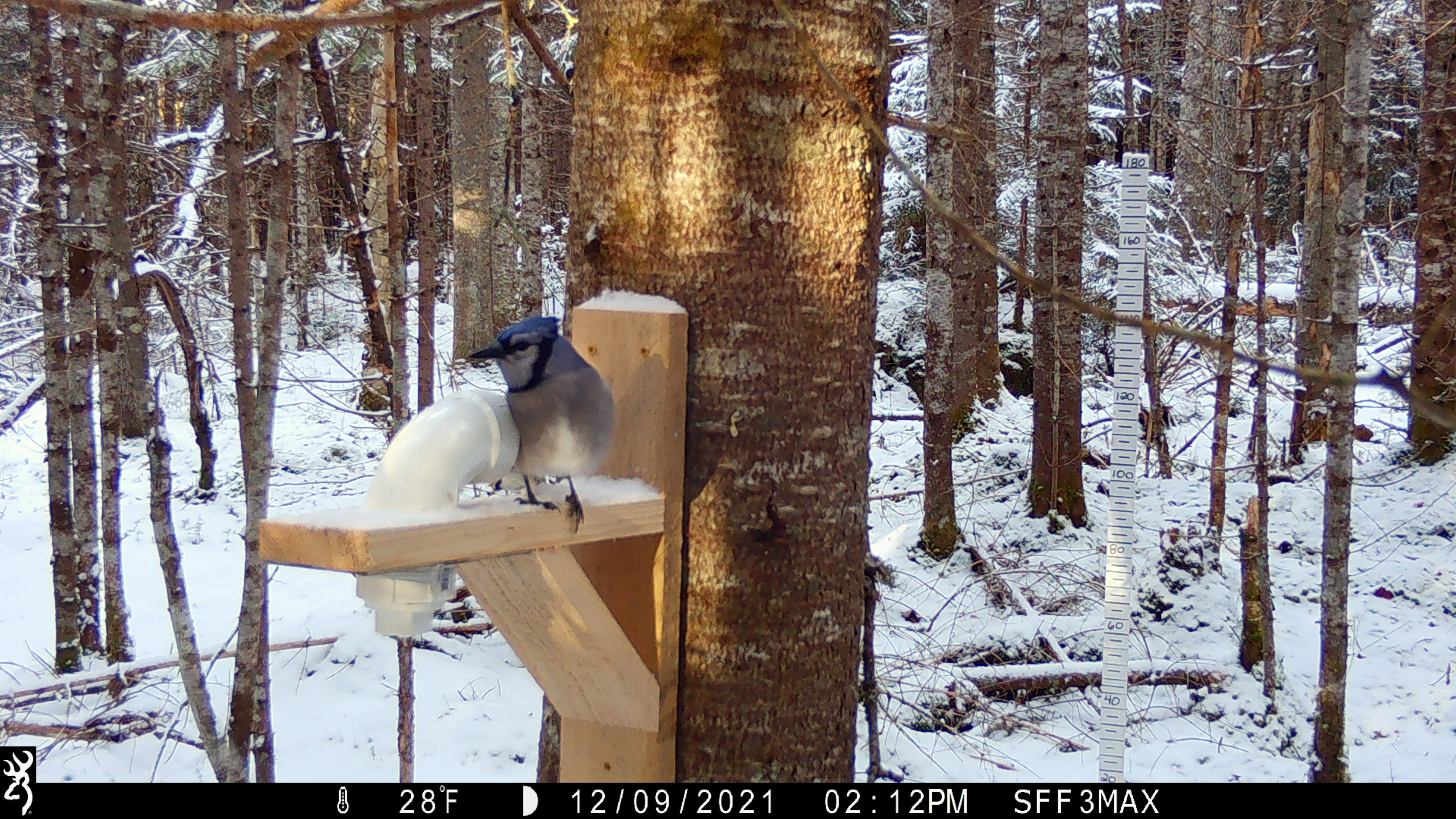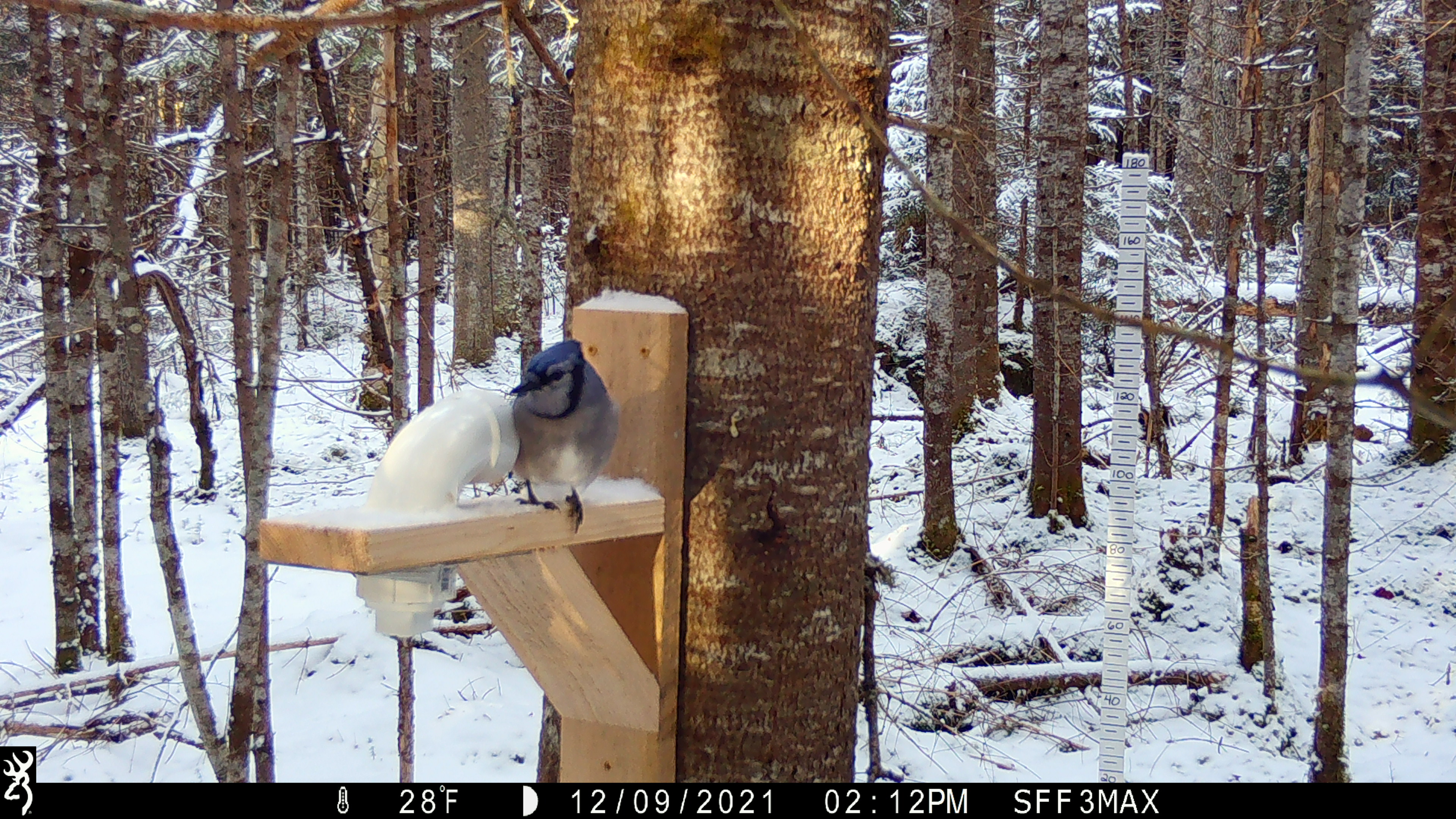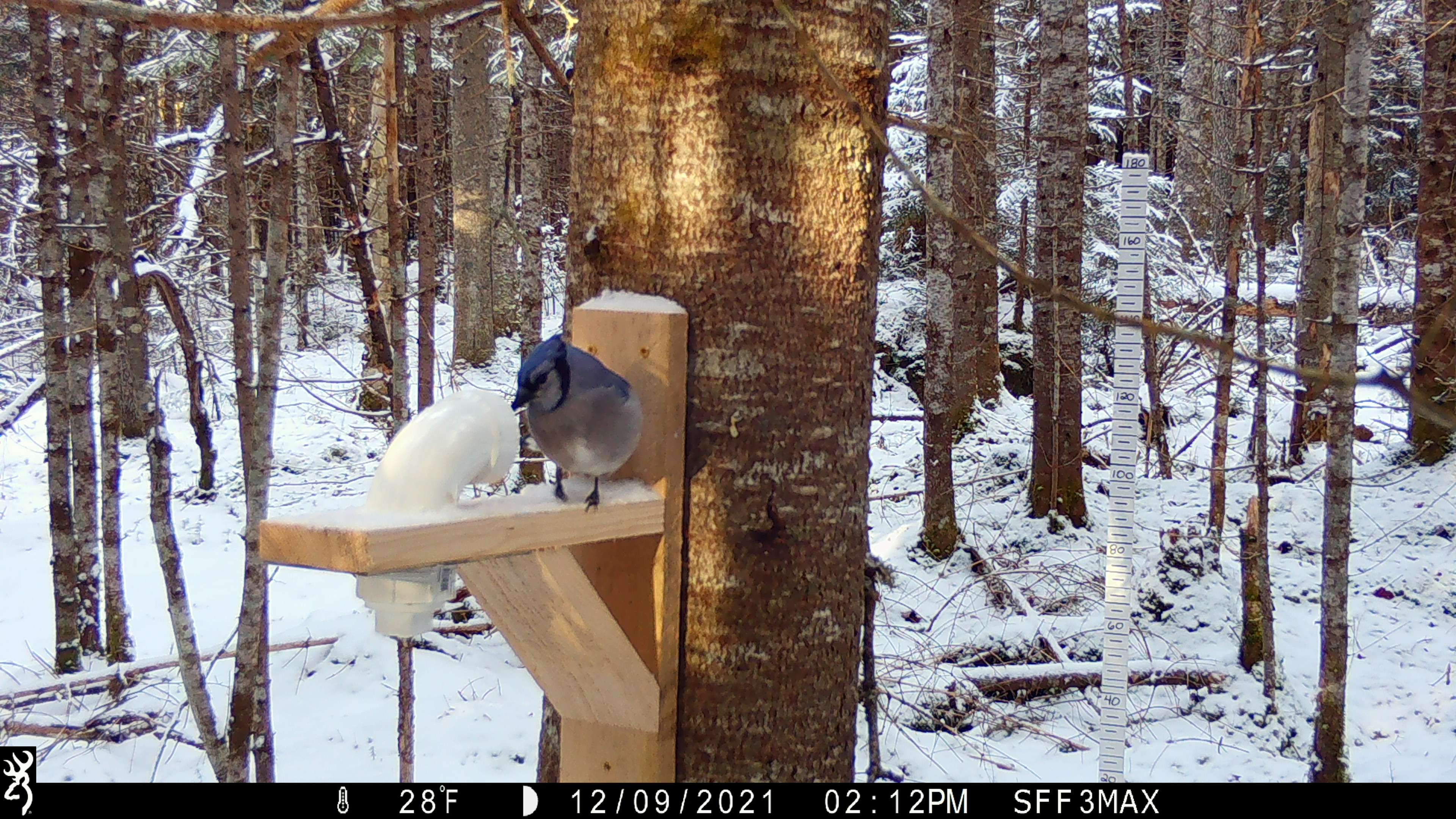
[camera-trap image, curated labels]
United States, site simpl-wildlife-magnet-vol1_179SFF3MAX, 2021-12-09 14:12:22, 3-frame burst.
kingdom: Animalia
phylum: Chordata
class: Aves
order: Passeriformes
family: Corvidae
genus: Cyanocitta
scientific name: Cyanocitta cristata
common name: blue jay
Blue jay (Cyanocitta cristata).